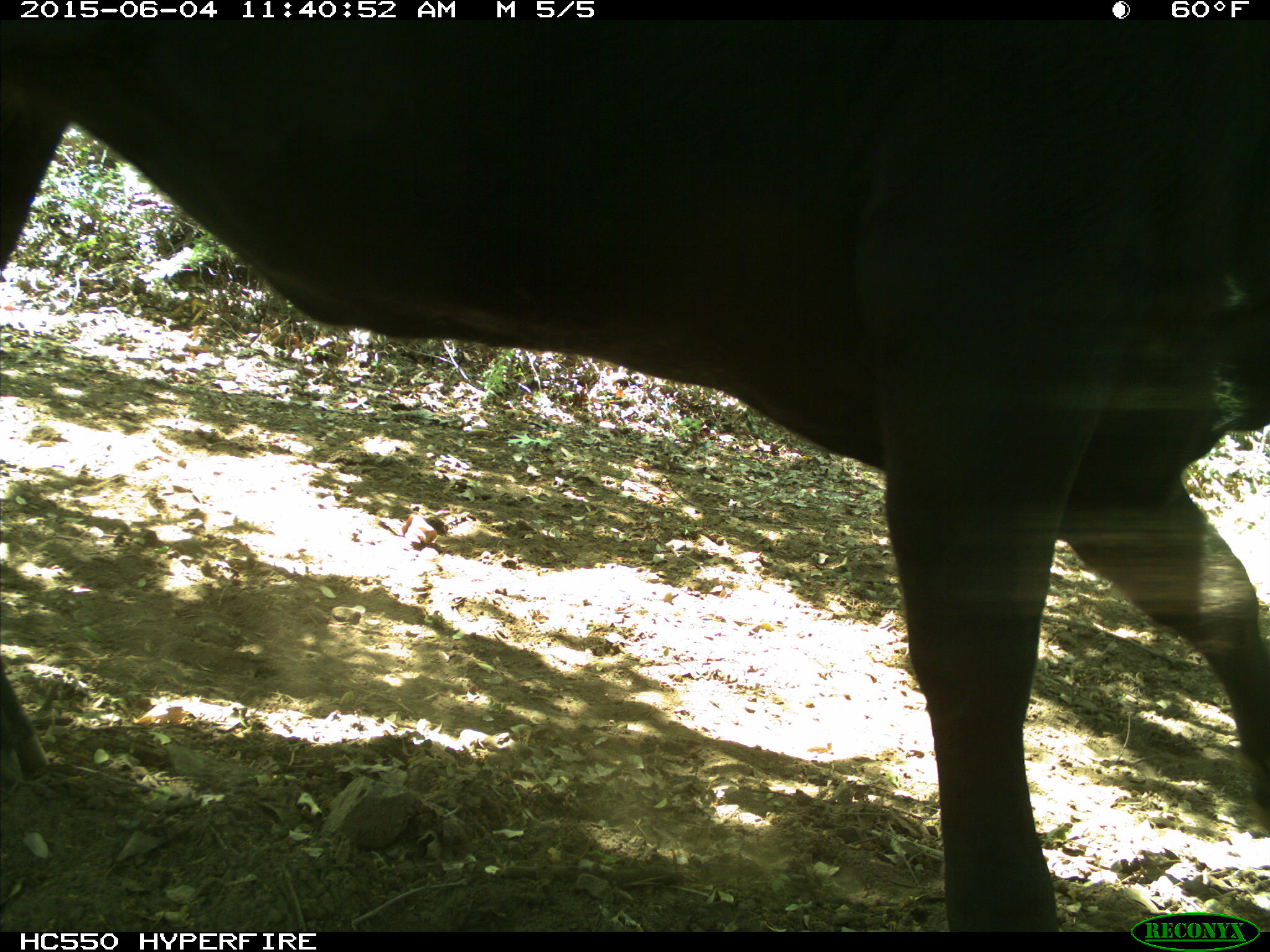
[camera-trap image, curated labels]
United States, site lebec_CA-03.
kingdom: Animalia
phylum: Chordata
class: Mammalia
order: Artiodactyla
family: Bovidae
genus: Bos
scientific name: Bos taurus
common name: domestic cow